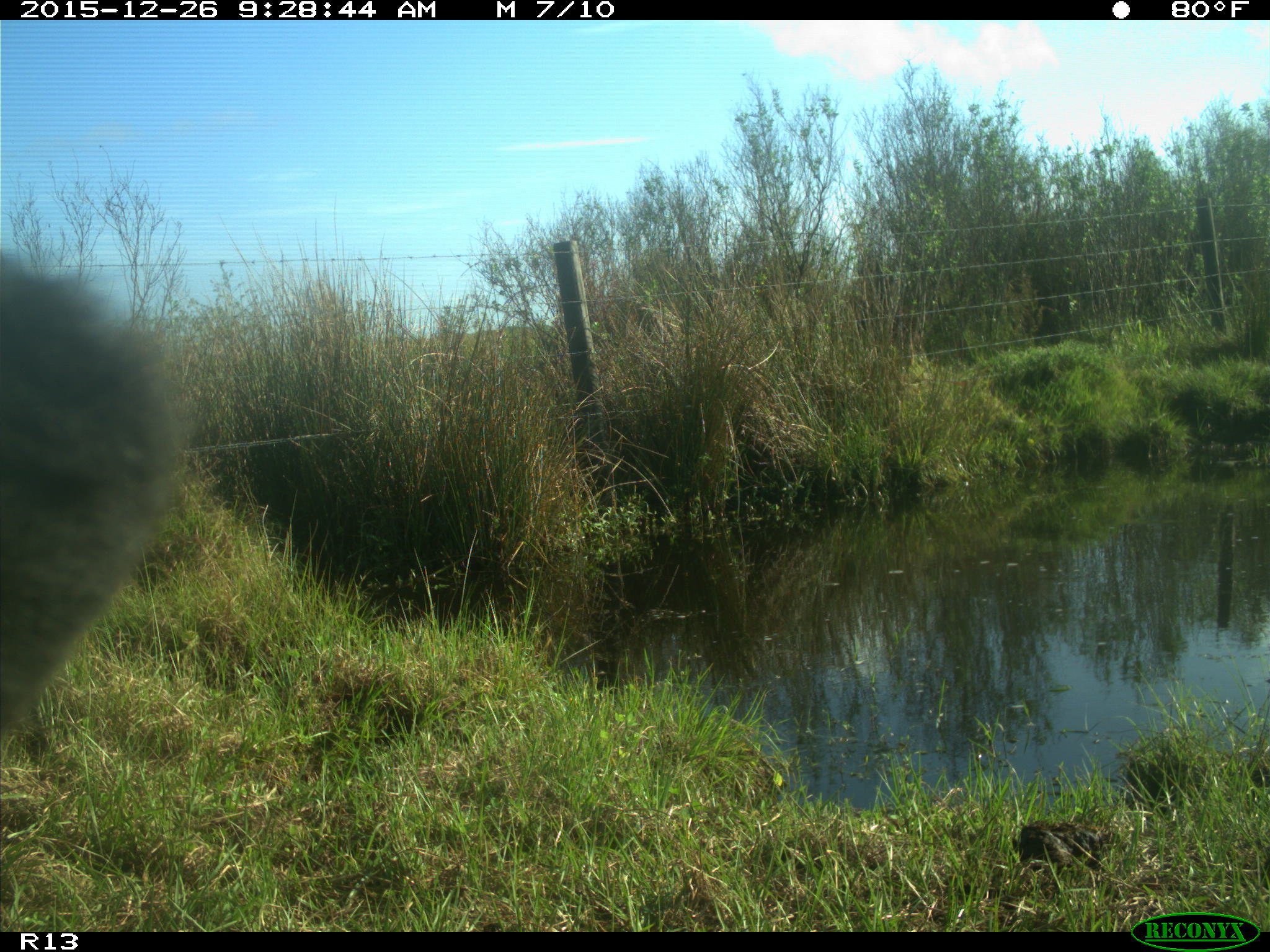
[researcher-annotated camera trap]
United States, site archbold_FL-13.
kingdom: Animalia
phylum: Chordata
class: Mammalia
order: Artiodactyla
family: Bovidae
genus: Bos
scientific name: Bos taurus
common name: domestic cow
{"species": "Bos taurus (domestic cow)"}